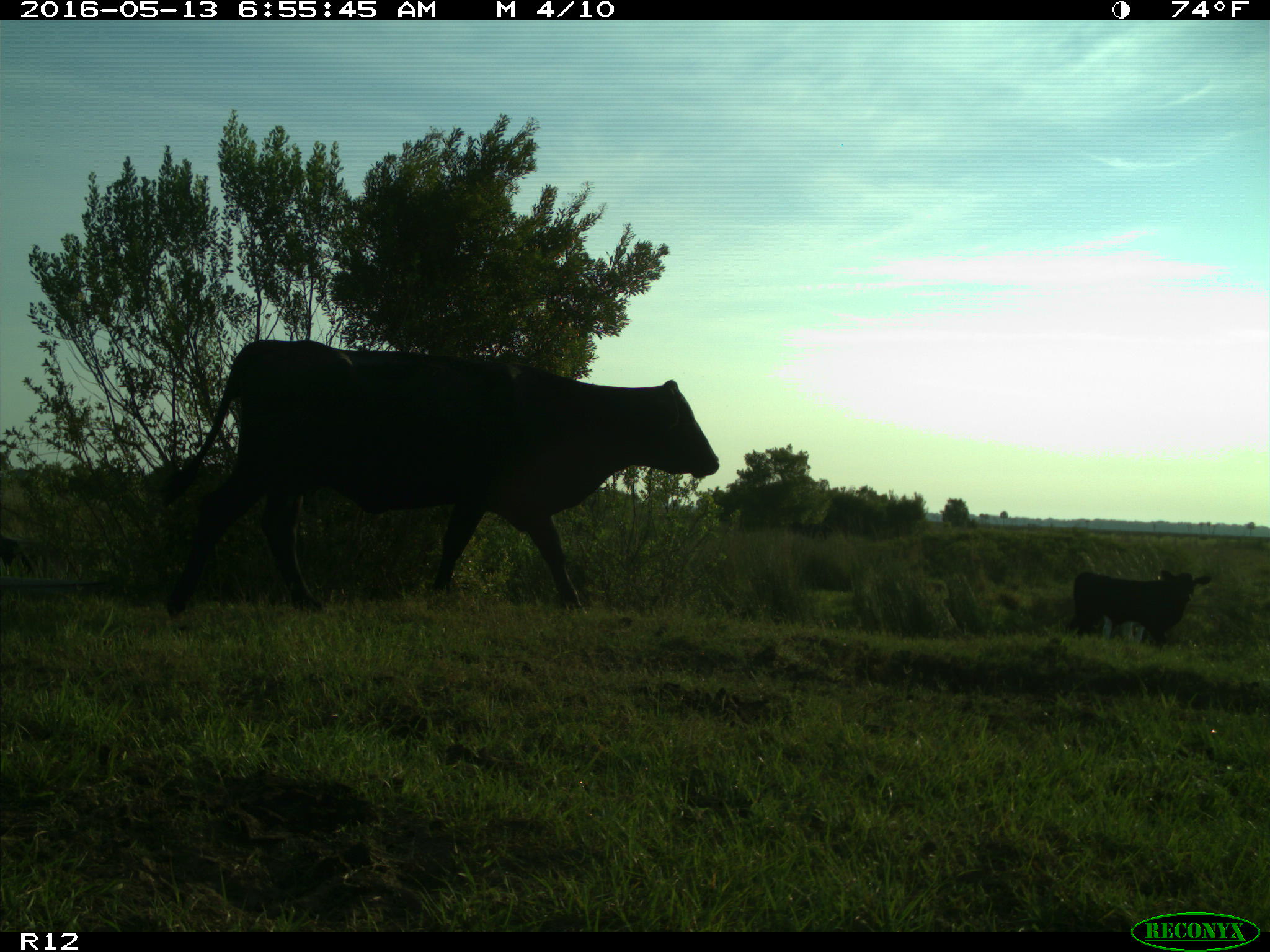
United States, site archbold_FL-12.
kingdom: Animalia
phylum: Chordata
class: Mammalia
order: Artiodactyla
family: Bovidae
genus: Bos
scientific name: Bos taurus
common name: domestic cow